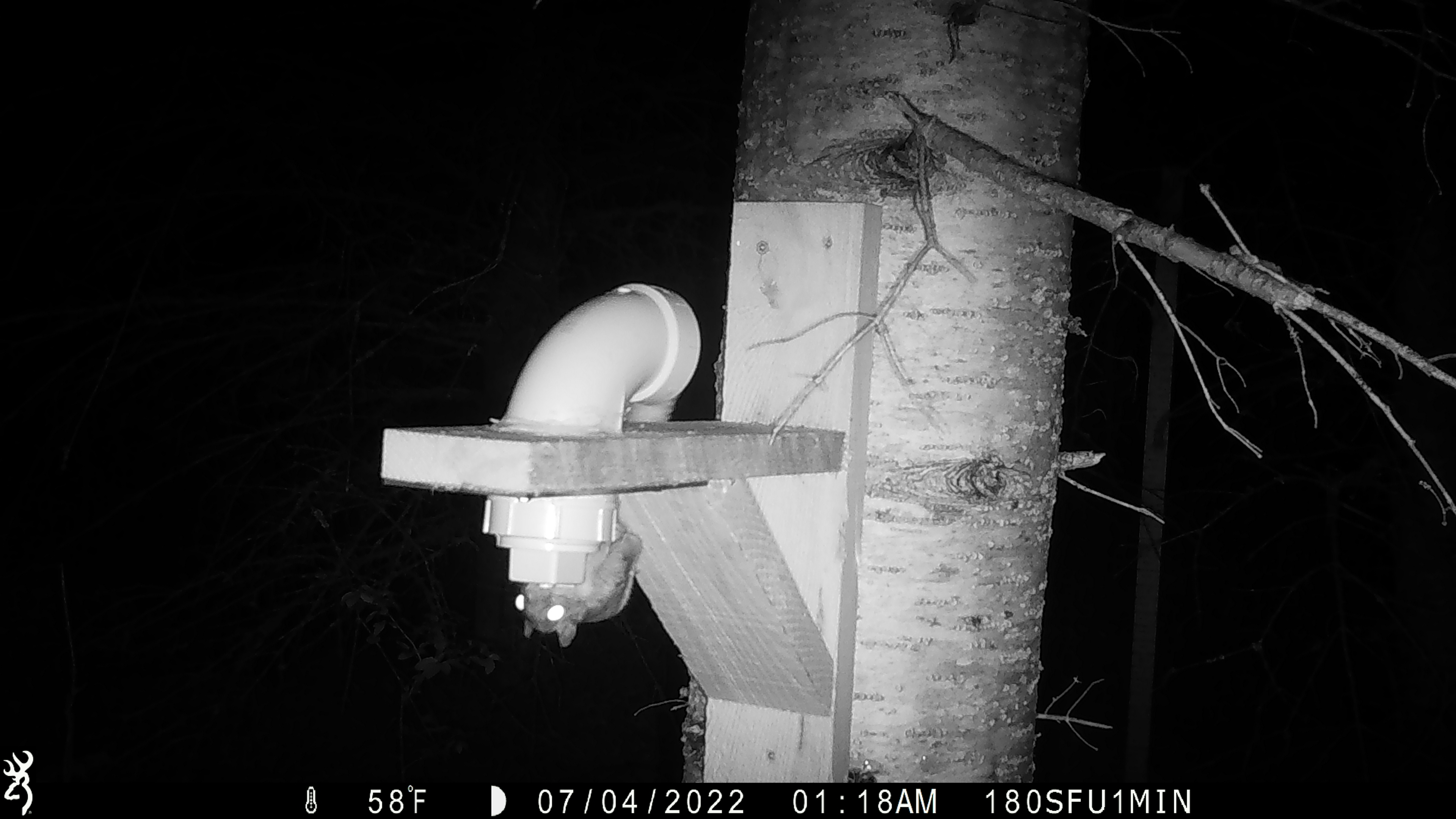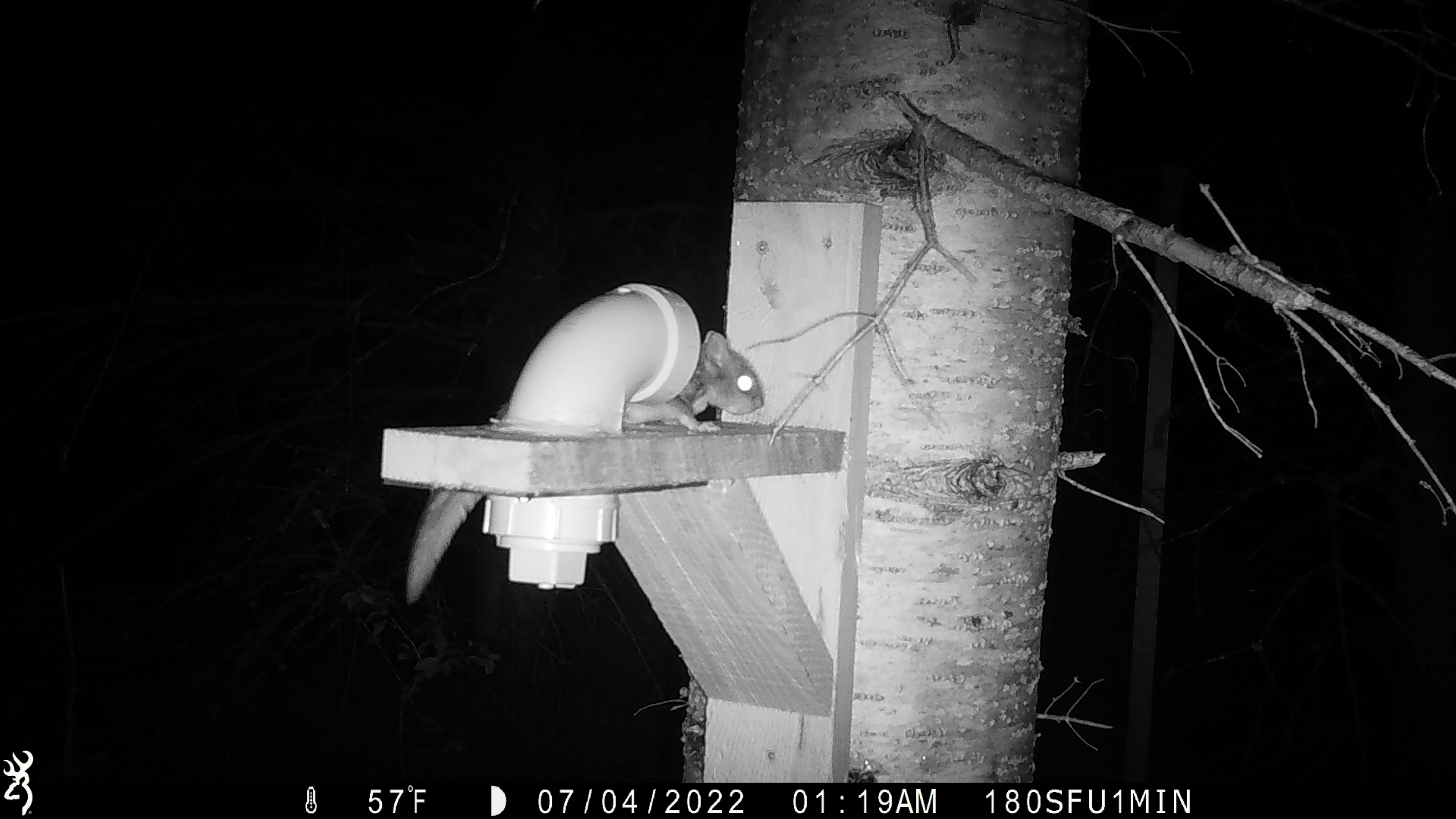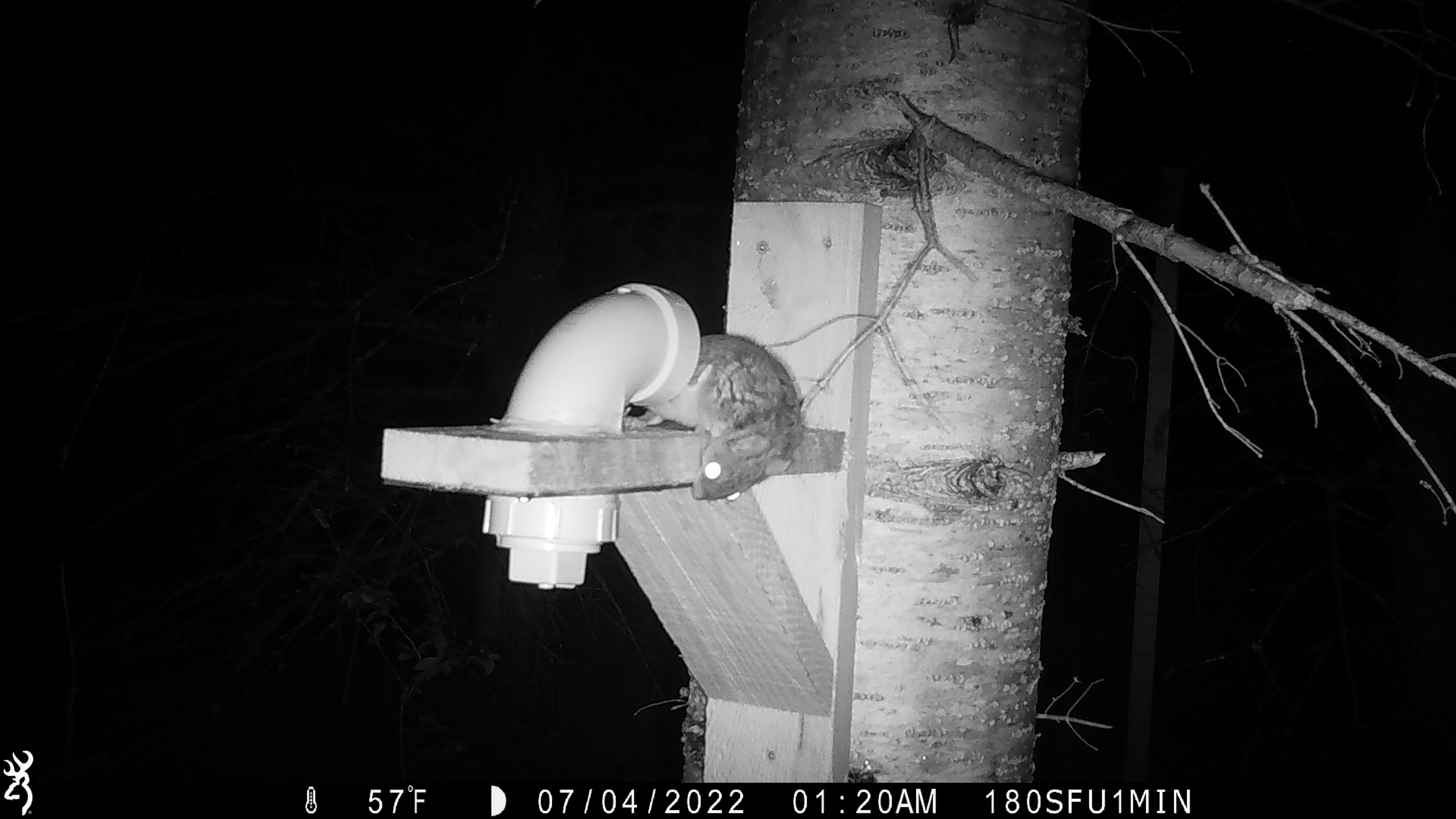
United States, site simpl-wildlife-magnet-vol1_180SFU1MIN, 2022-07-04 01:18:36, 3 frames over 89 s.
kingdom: Animalia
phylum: Chordata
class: Mammalia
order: Rodentia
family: Sciuridae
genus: Glaucomys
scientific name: Glaucomys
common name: flying squirrel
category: flying squirrel sp.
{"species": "flying squirrel sp. (flying squirrel) (Glaucomys)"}